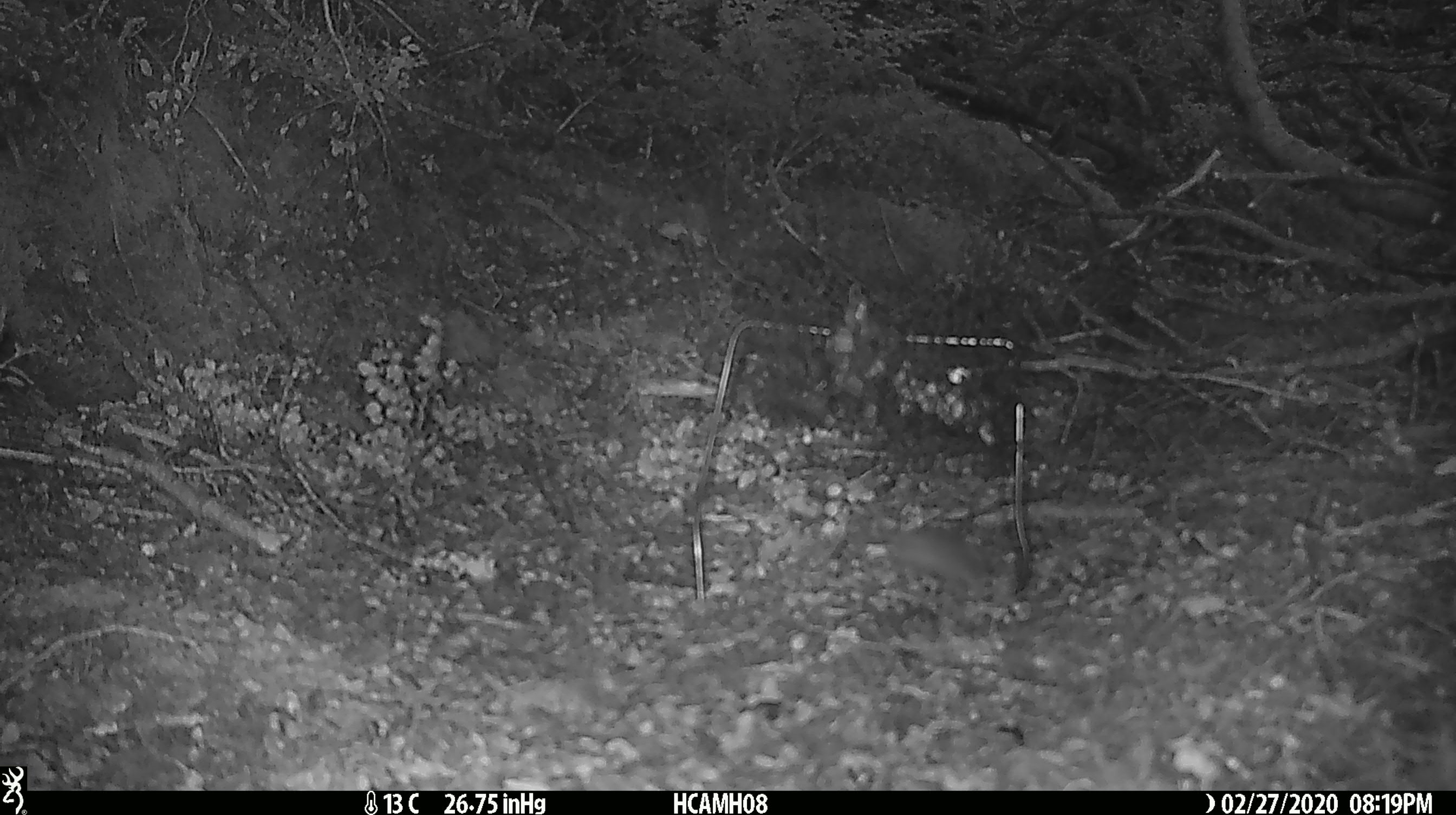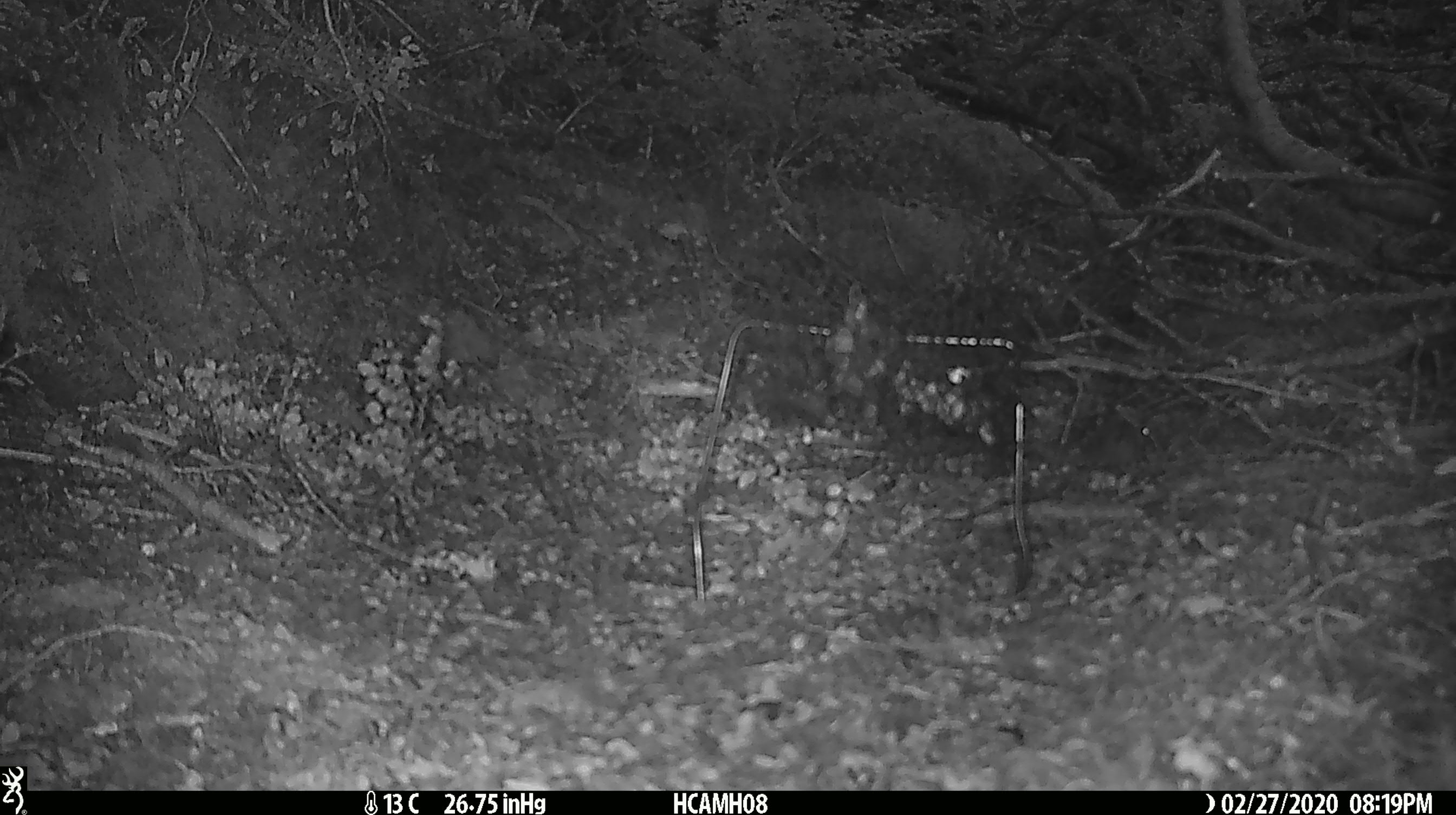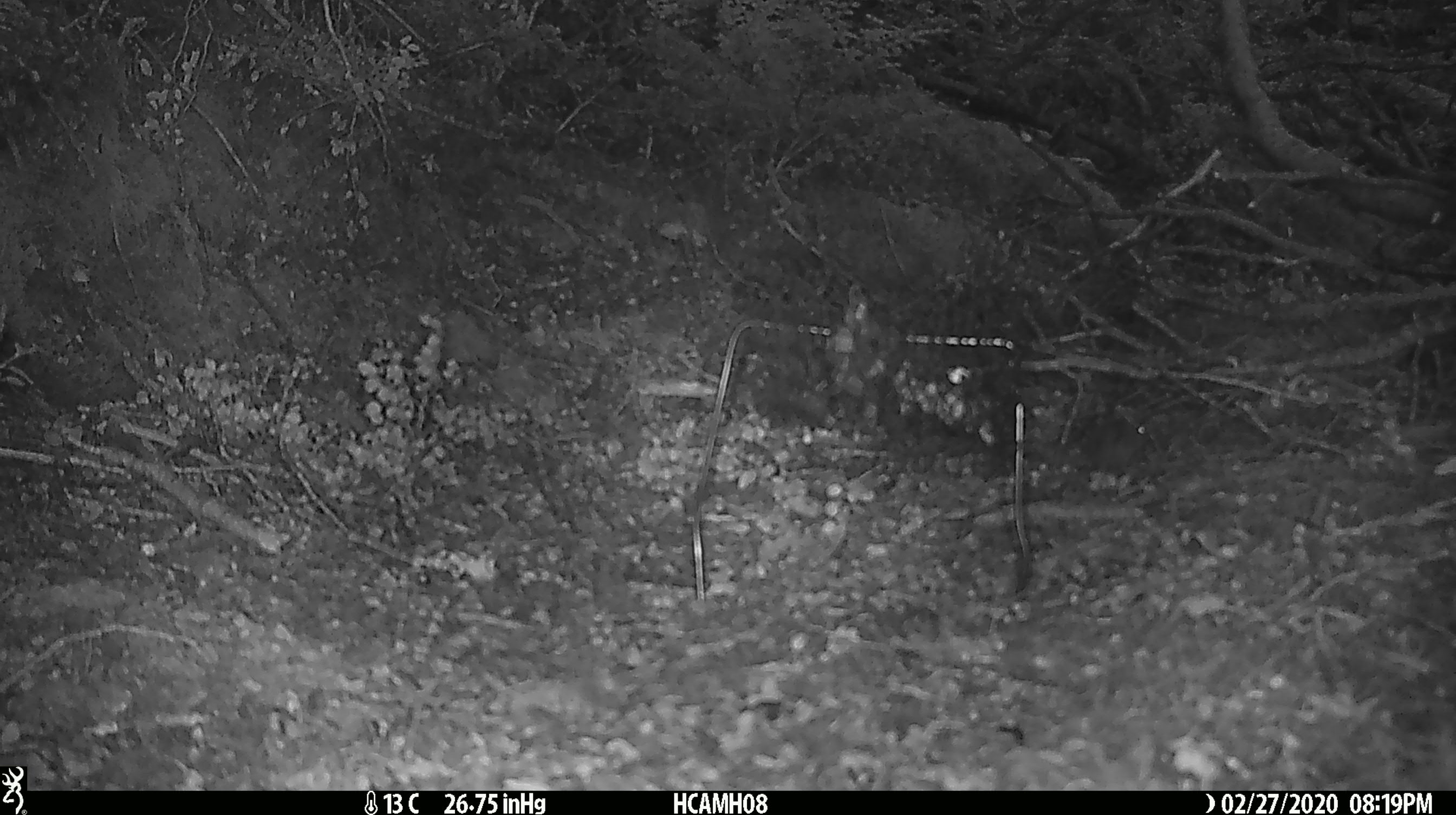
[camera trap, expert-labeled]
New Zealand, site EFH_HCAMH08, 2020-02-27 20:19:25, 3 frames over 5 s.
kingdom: Animalia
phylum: Chordata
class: Mammalia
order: Rodentia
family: Muridae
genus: Mus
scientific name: Mus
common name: mouse